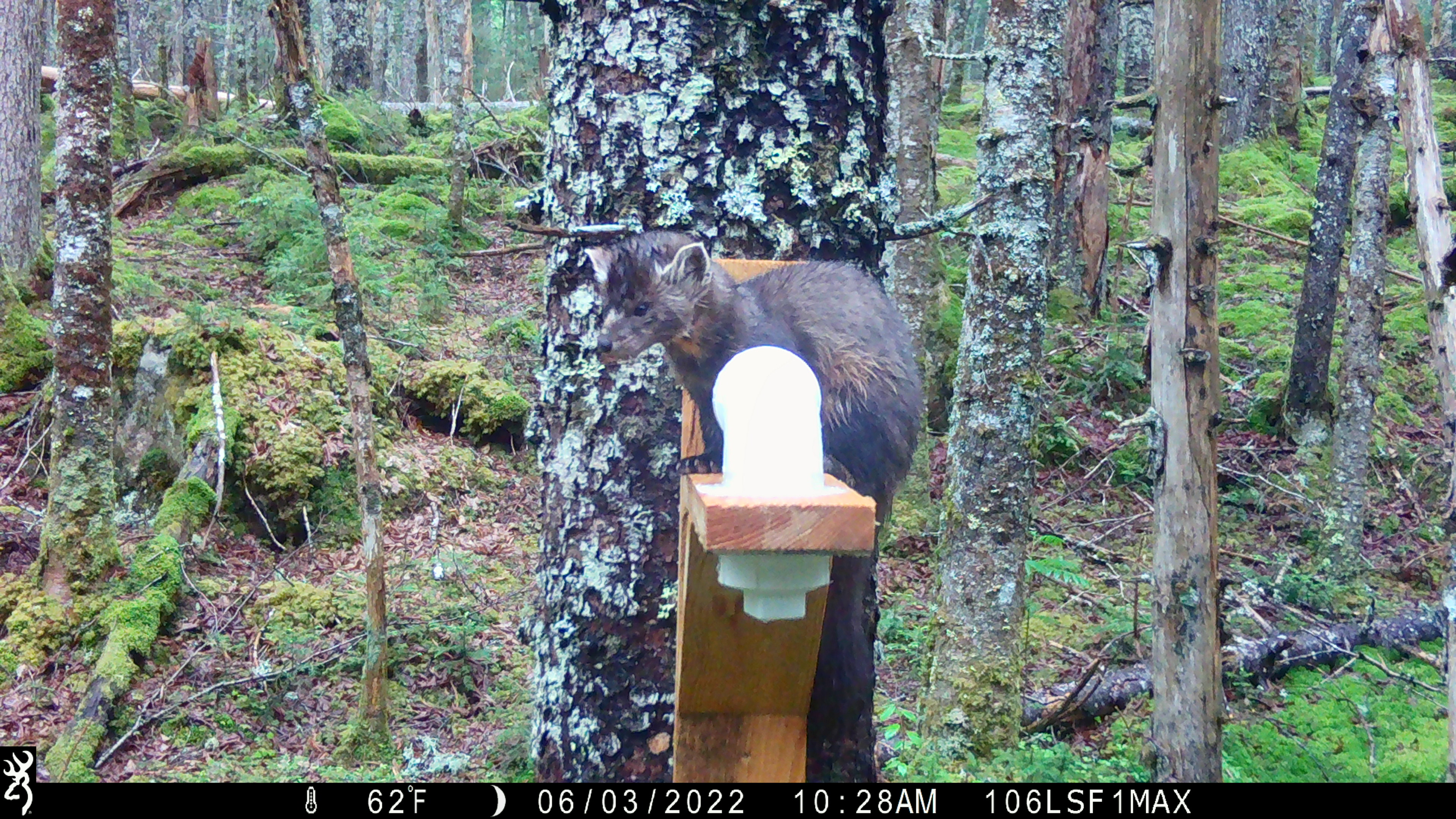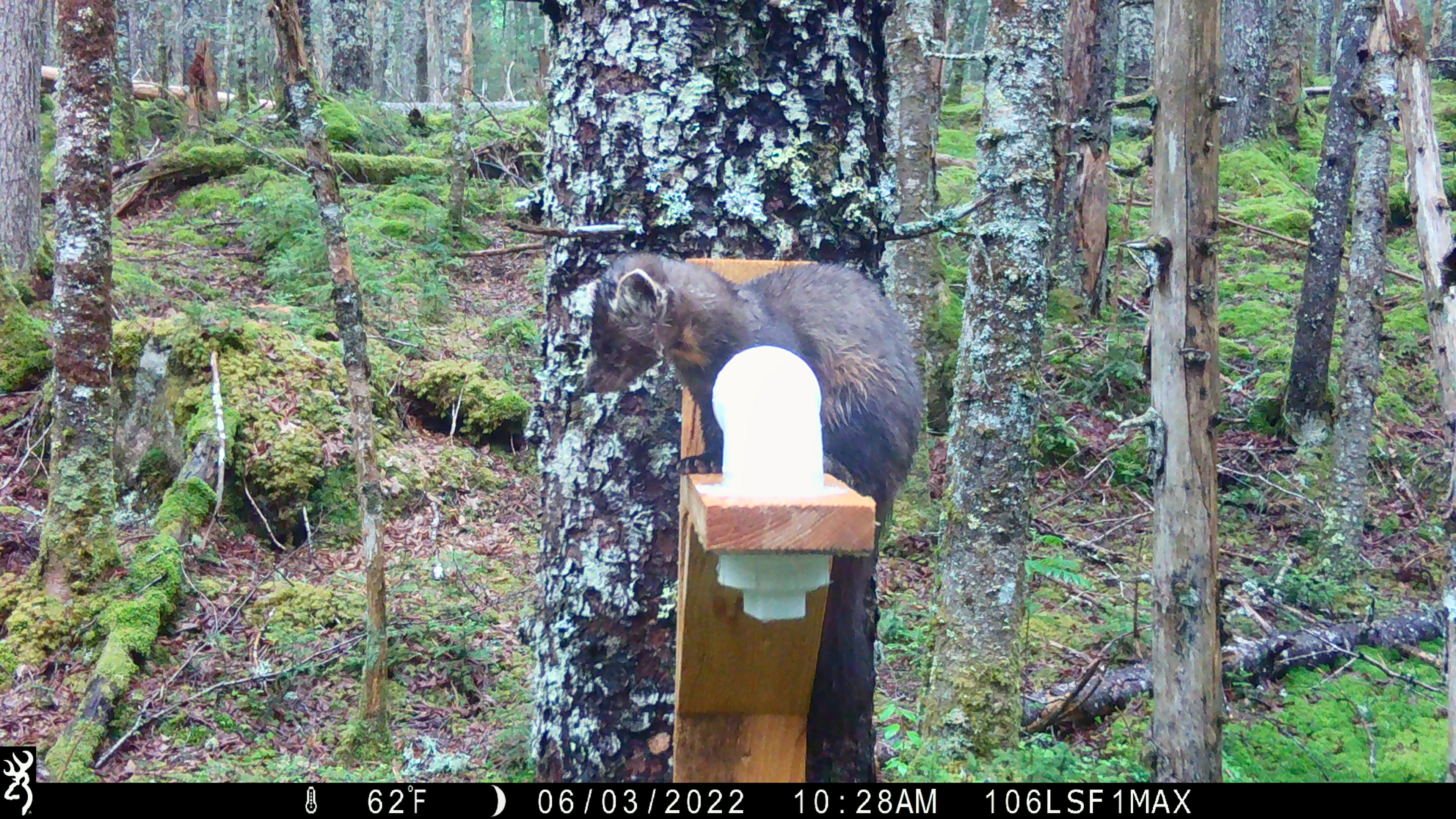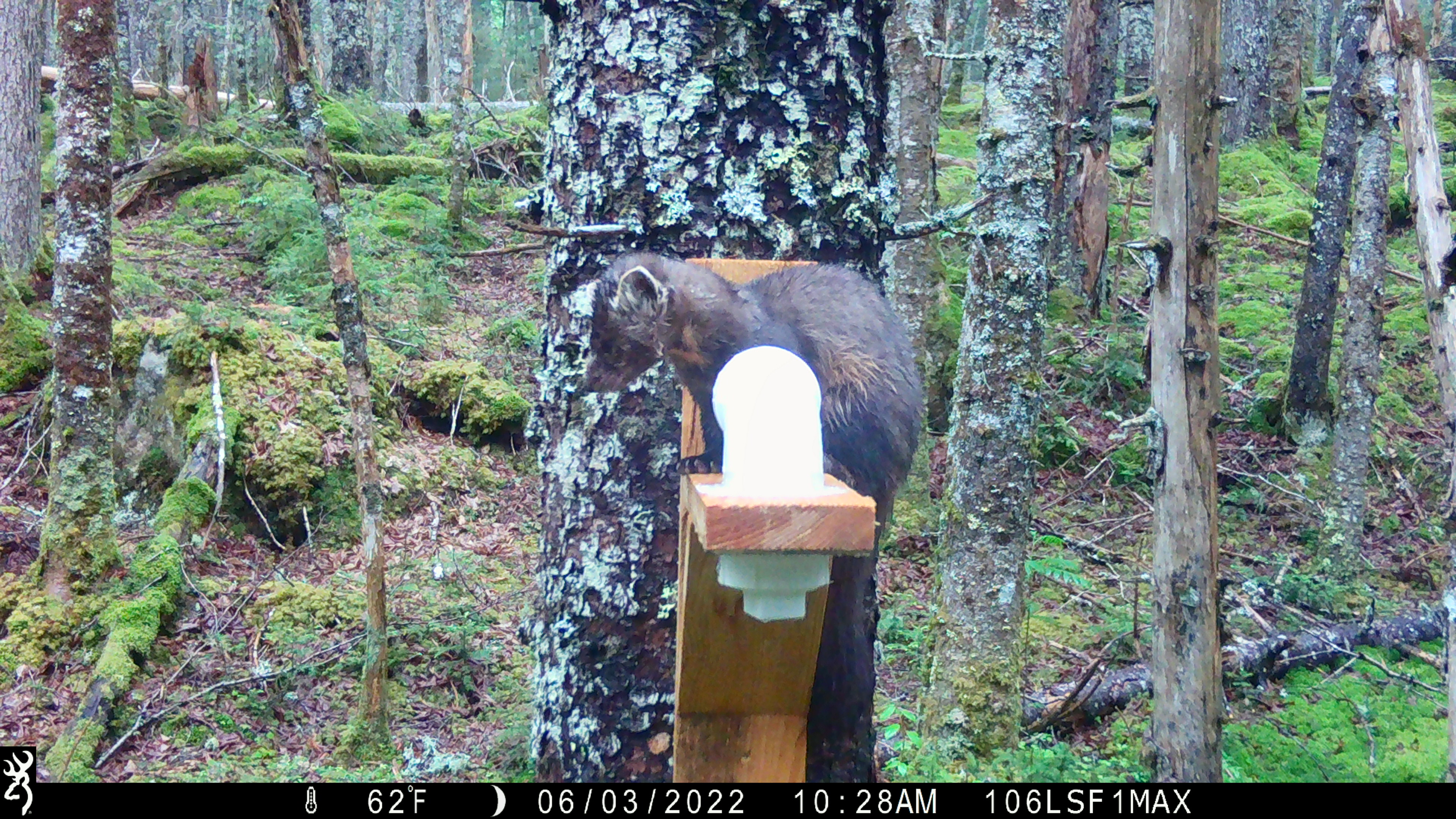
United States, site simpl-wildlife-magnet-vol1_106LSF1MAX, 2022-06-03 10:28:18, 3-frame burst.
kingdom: Animalia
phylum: Chordata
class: Mammalia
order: Carnivora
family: Mustelidae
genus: Martes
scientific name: Martes americana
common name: american marten